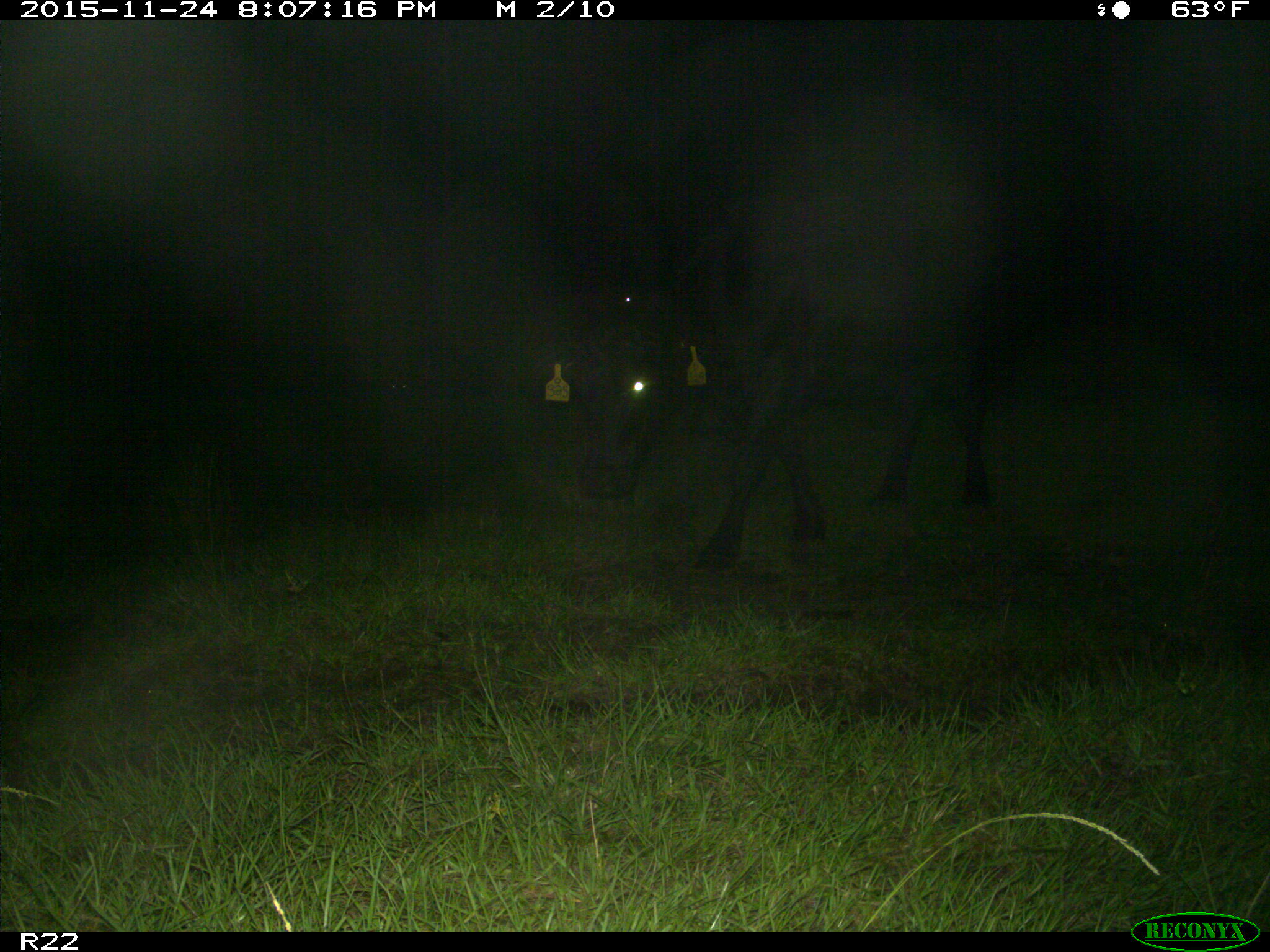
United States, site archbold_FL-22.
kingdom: Animalia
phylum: Chordata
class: Mammalia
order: Artiodactyla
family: Bovidae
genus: Bos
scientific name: Bos taurus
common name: domestic cow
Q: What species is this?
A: Bos taurus (domestic cow).